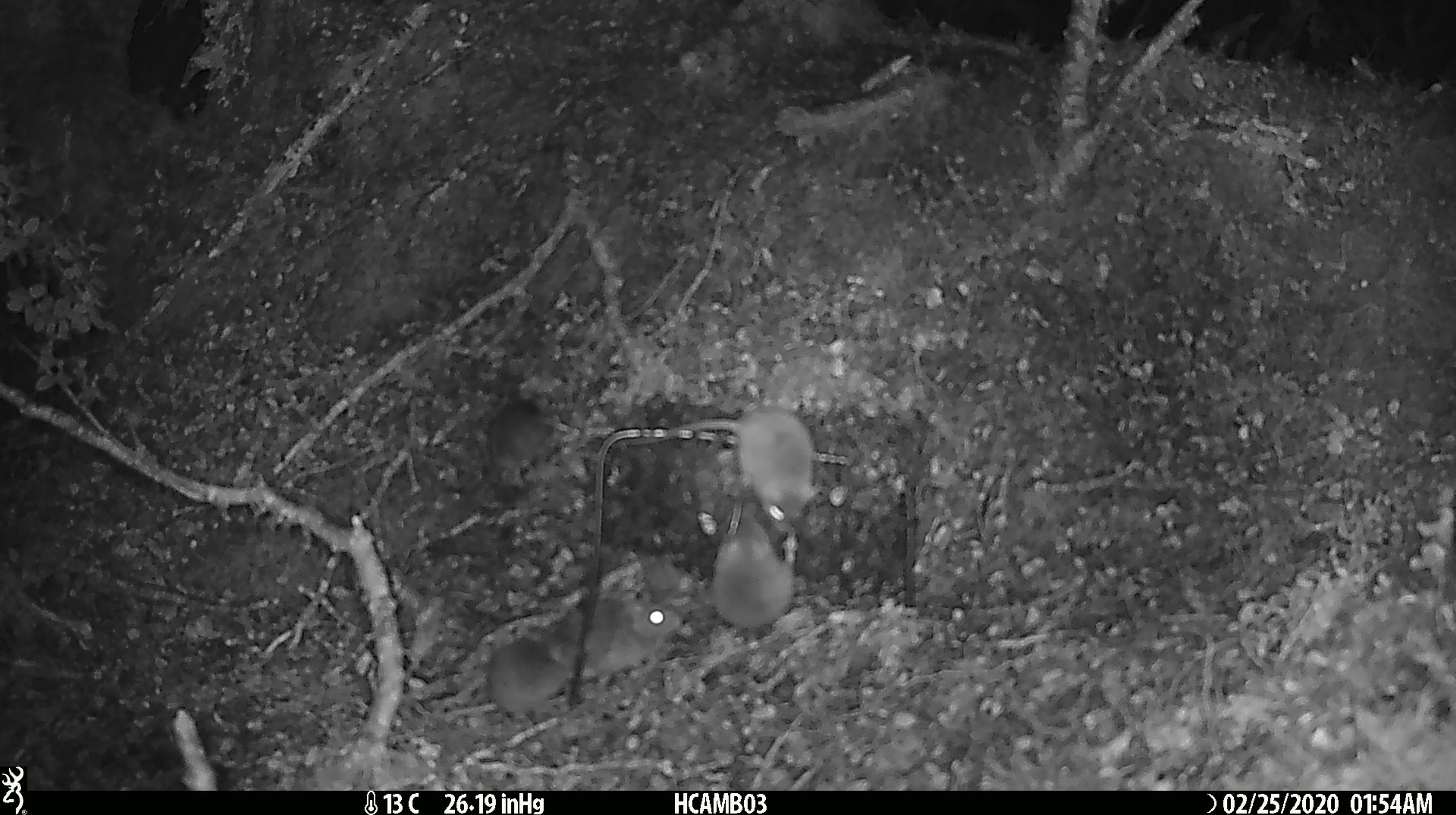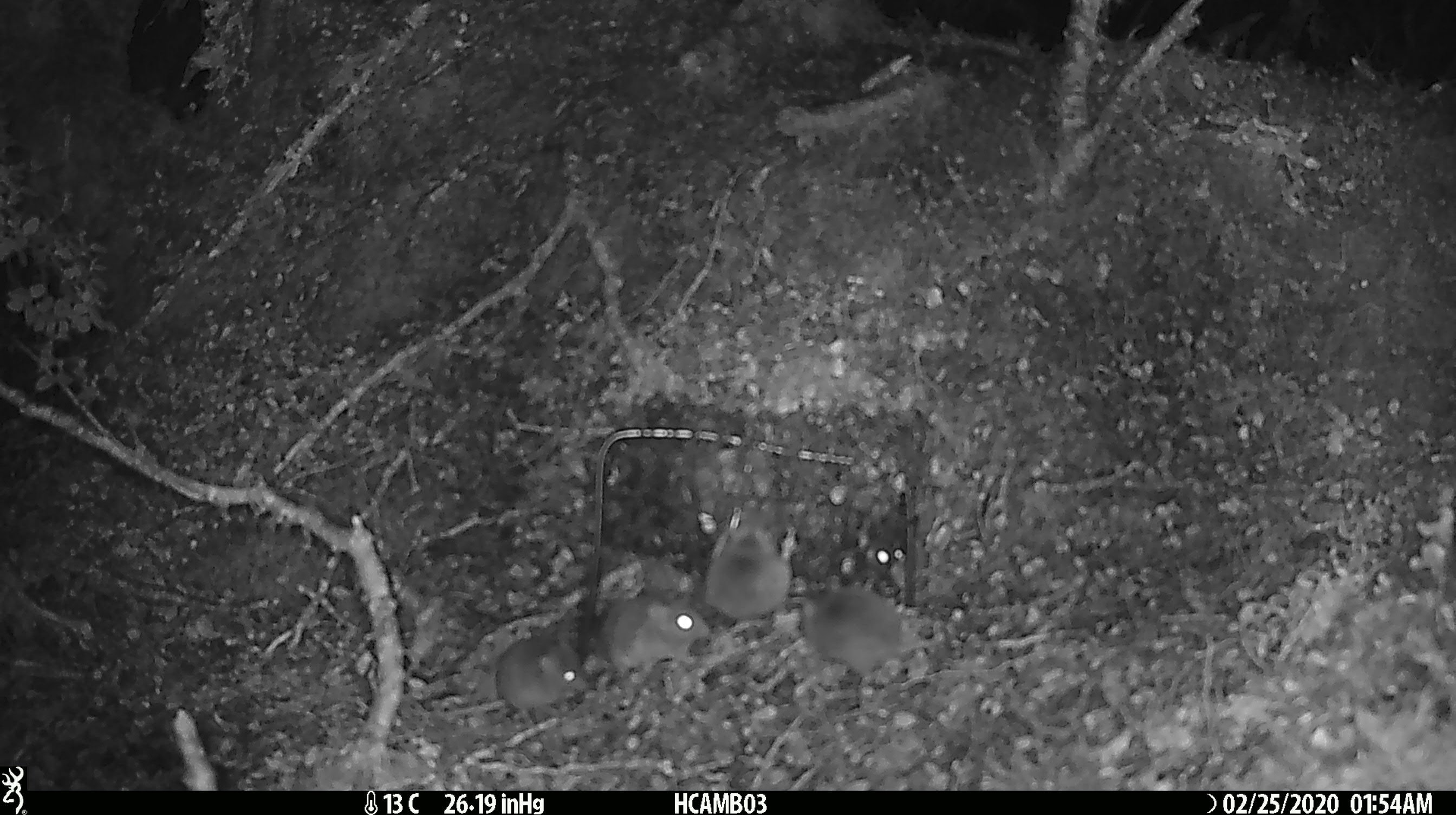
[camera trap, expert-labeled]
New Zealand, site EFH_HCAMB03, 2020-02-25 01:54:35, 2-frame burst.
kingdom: Animalia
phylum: Chordata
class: Mammalia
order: Rodentia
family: Muridae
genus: Mus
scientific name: Mus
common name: mouse